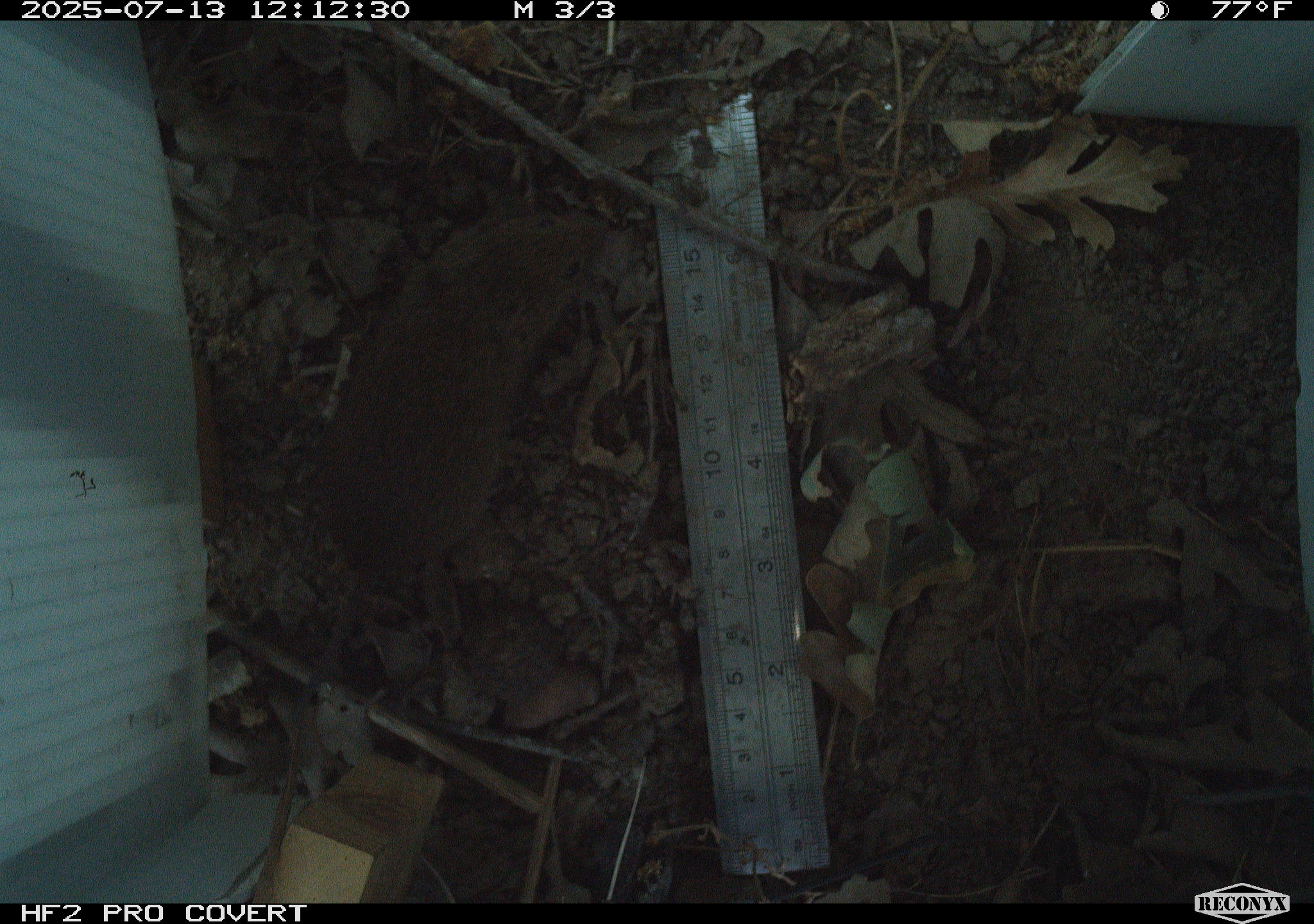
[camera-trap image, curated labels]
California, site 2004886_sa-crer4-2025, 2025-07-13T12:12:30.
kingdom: Animalia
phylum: Chordata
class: Mammalia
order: Rodentia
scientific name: Rodentia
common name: rodent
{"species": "rodent (Rodentia)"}